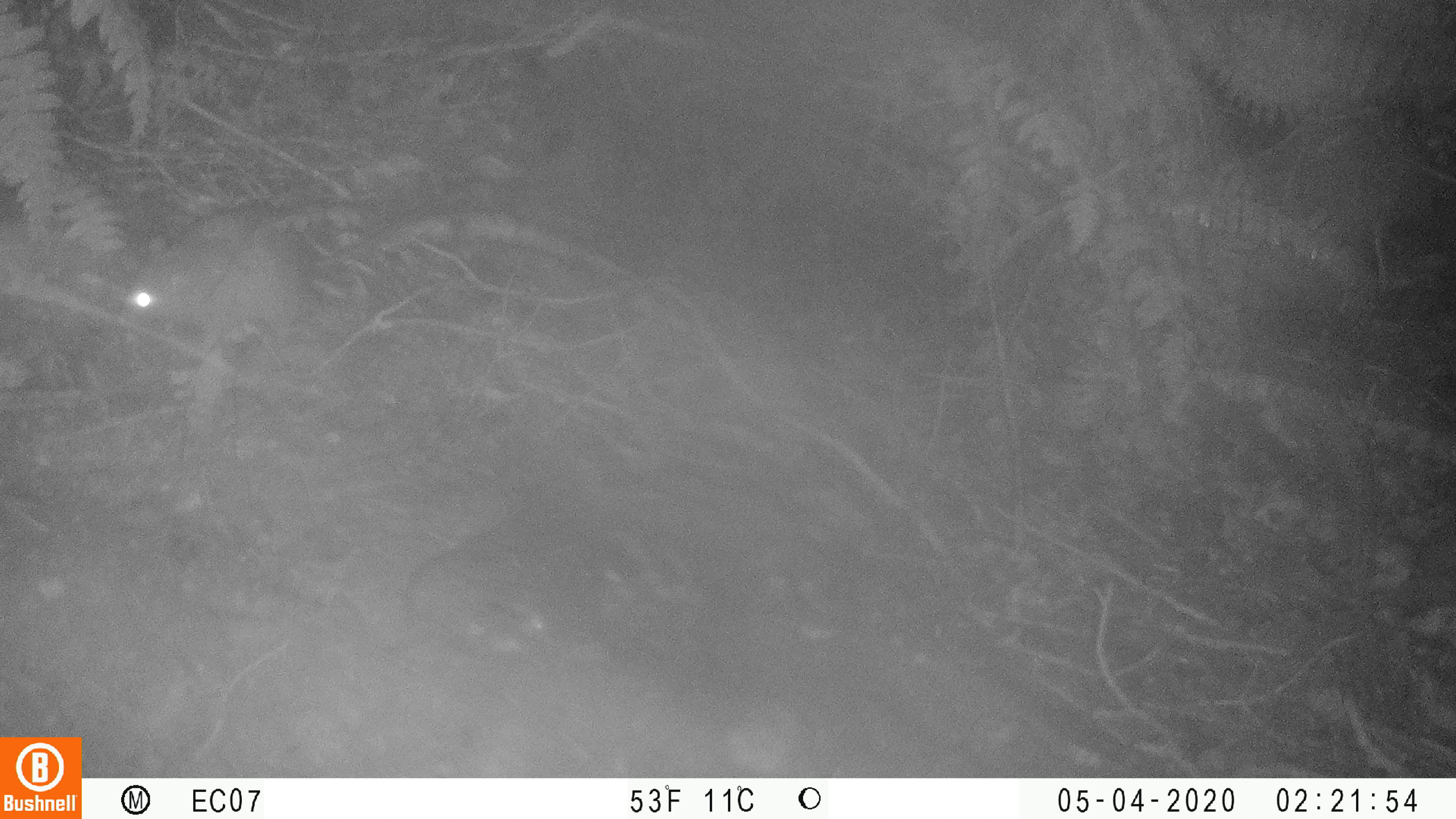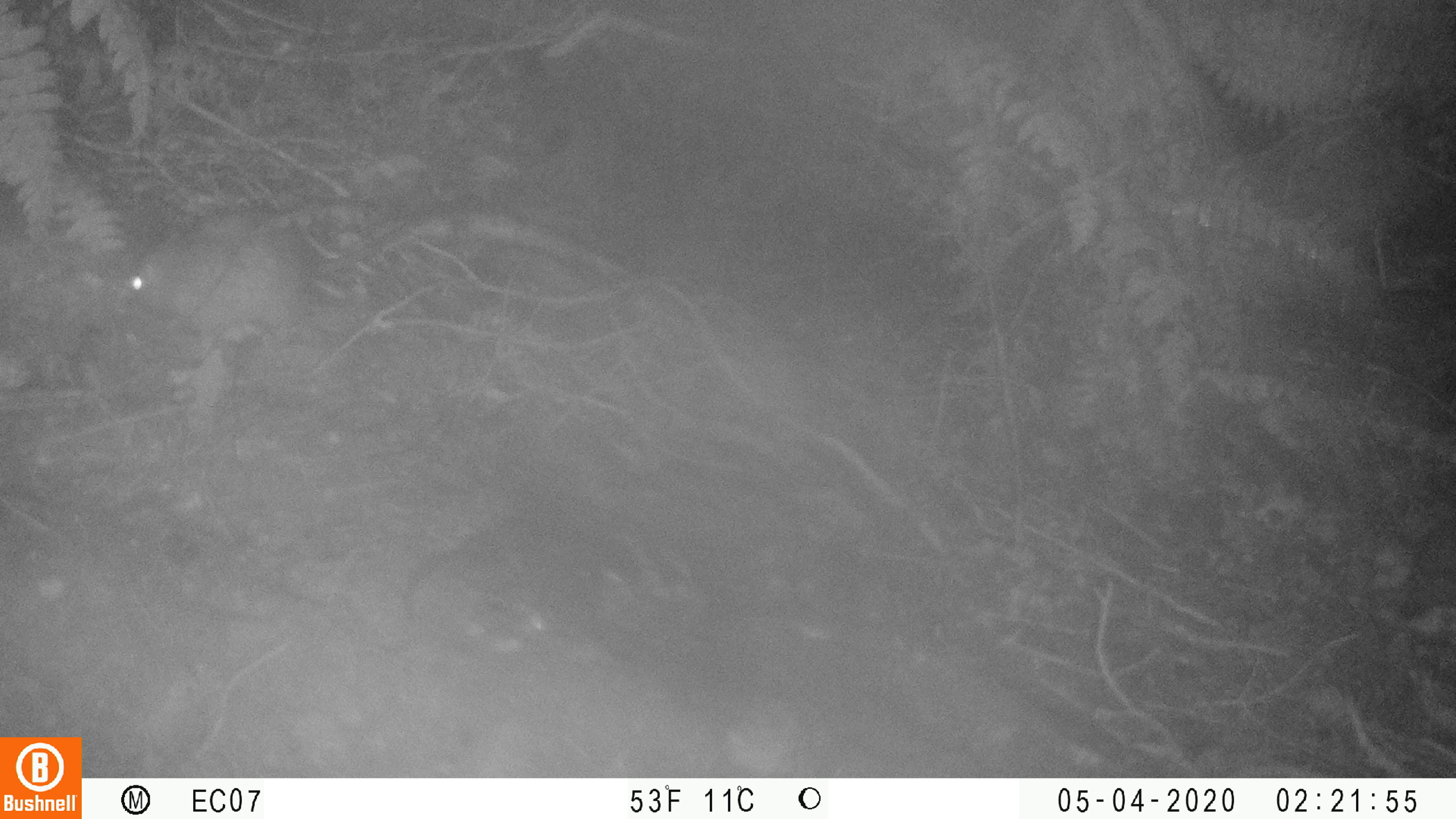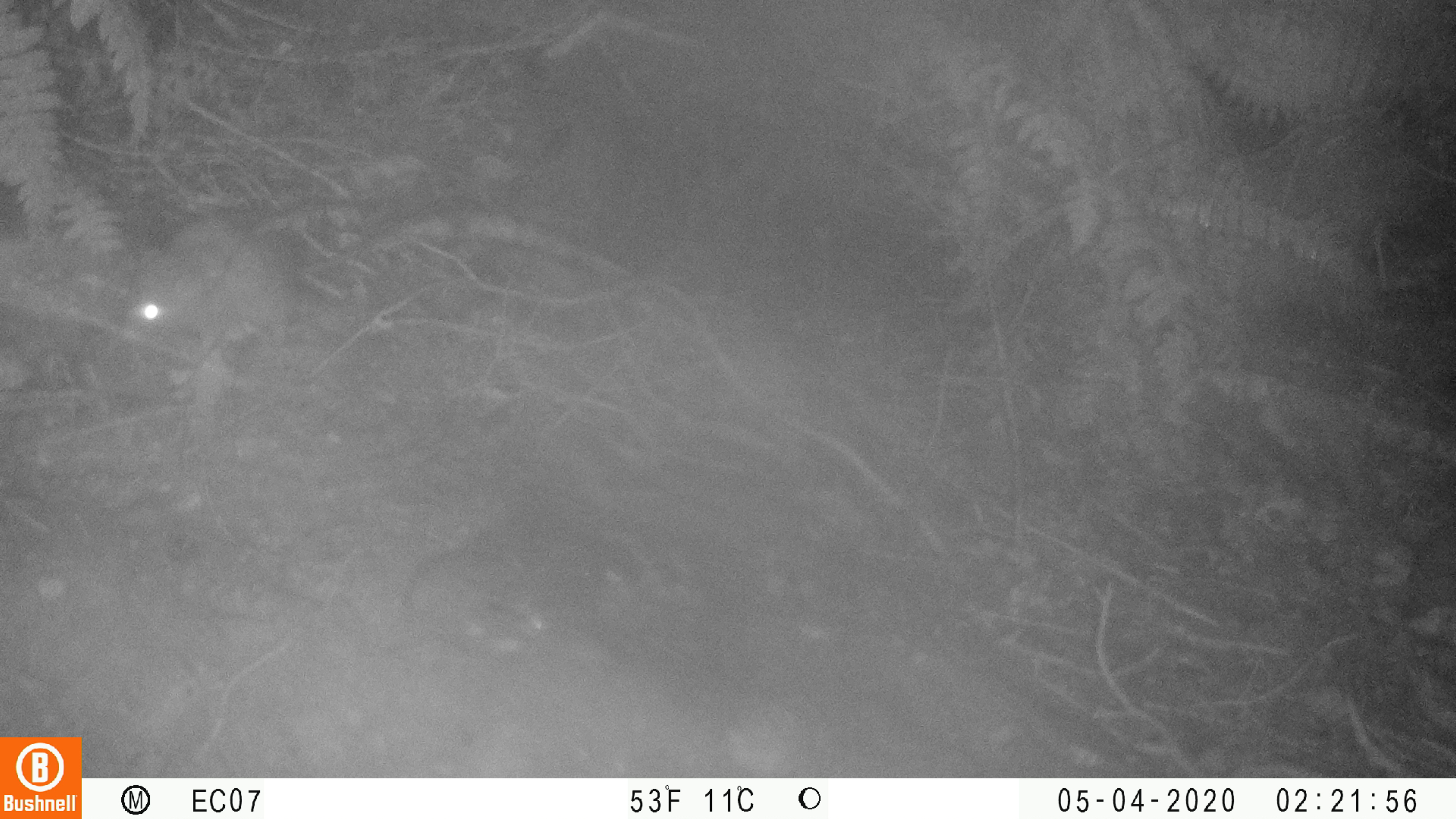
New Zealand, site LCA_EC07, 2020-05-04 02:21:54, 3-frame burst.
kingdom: Animalia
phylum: Chordata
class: Mammalia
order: Rodentia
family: Muridae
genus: Rattus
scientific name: Rattus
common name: rat